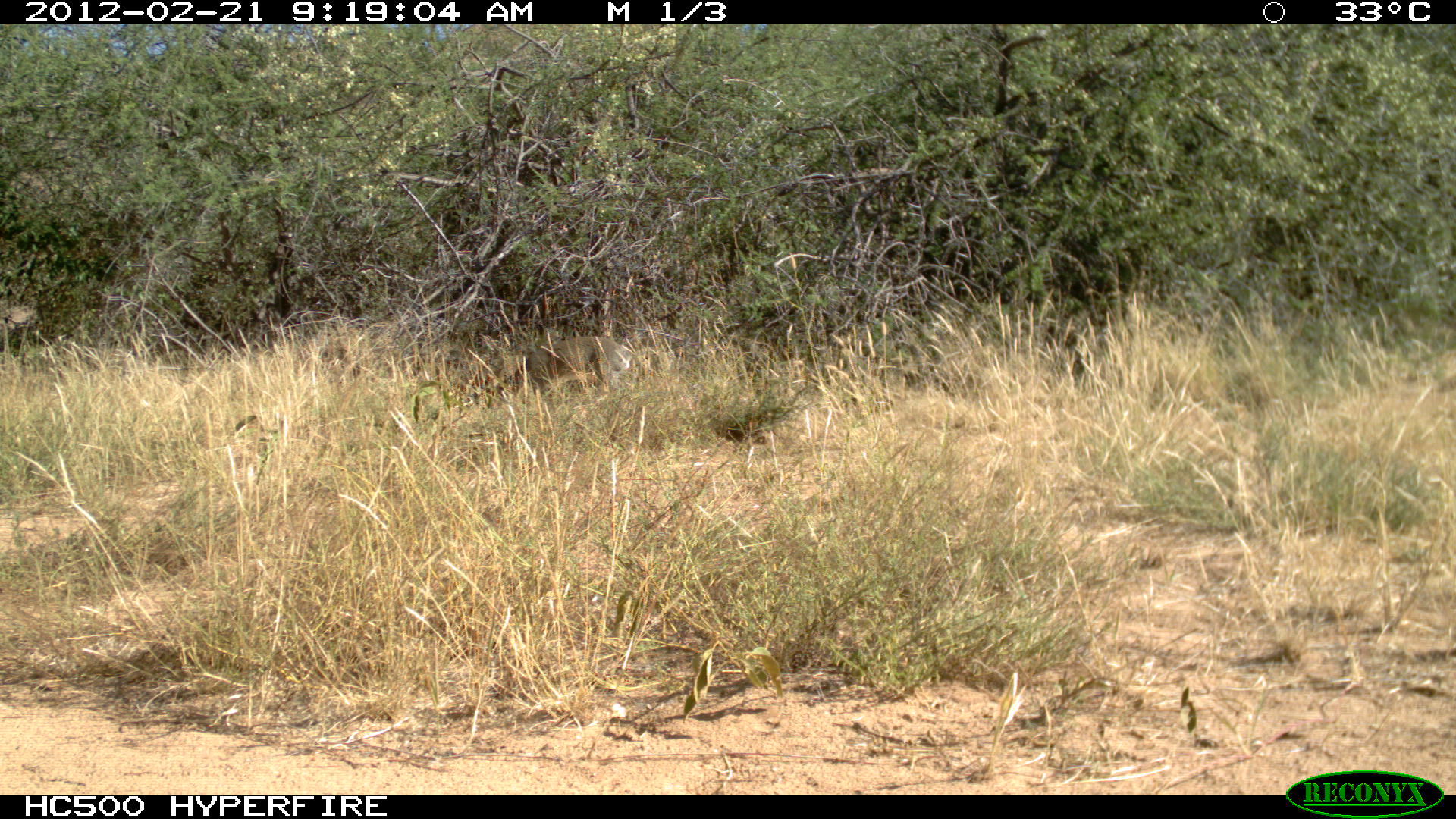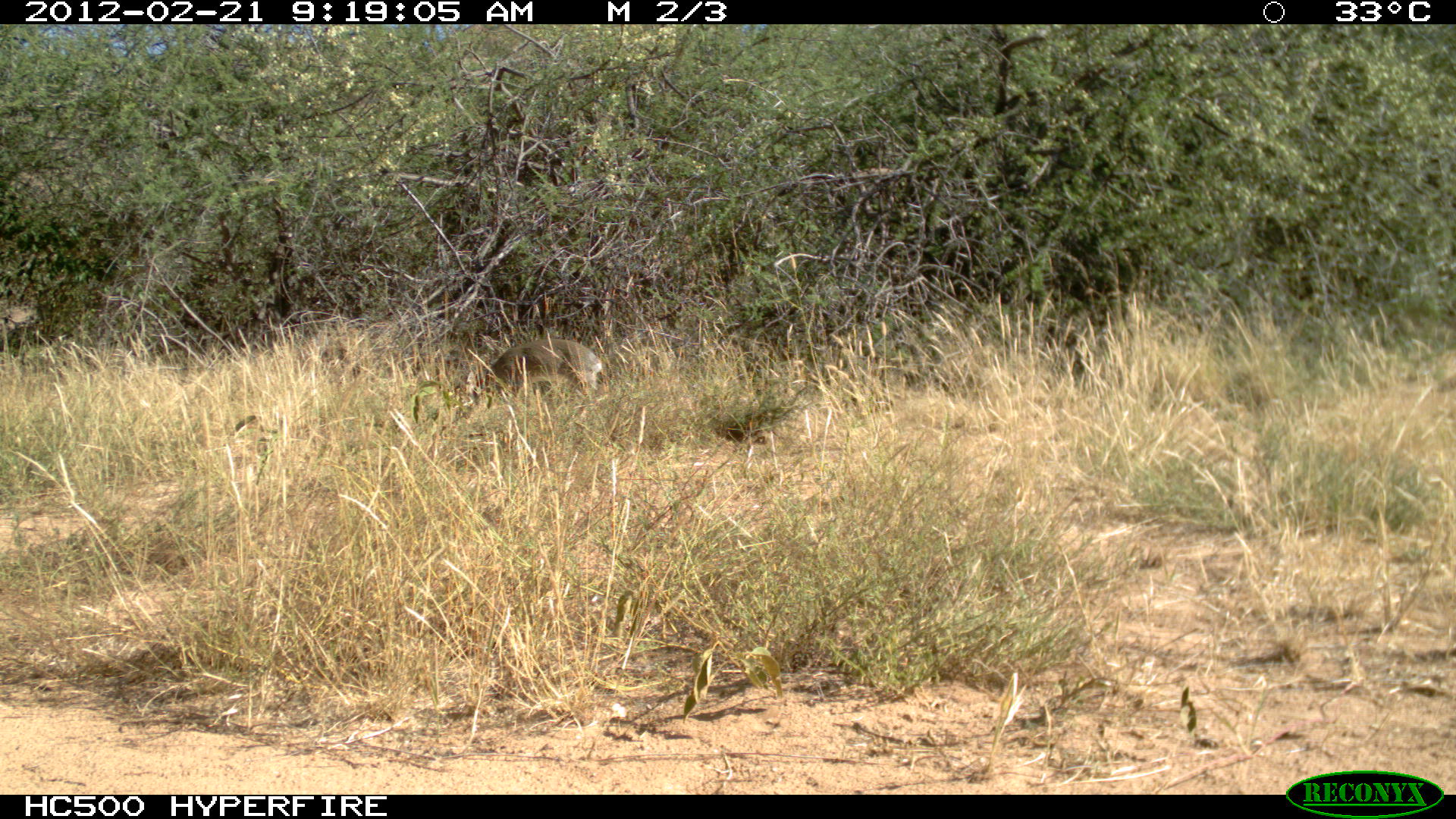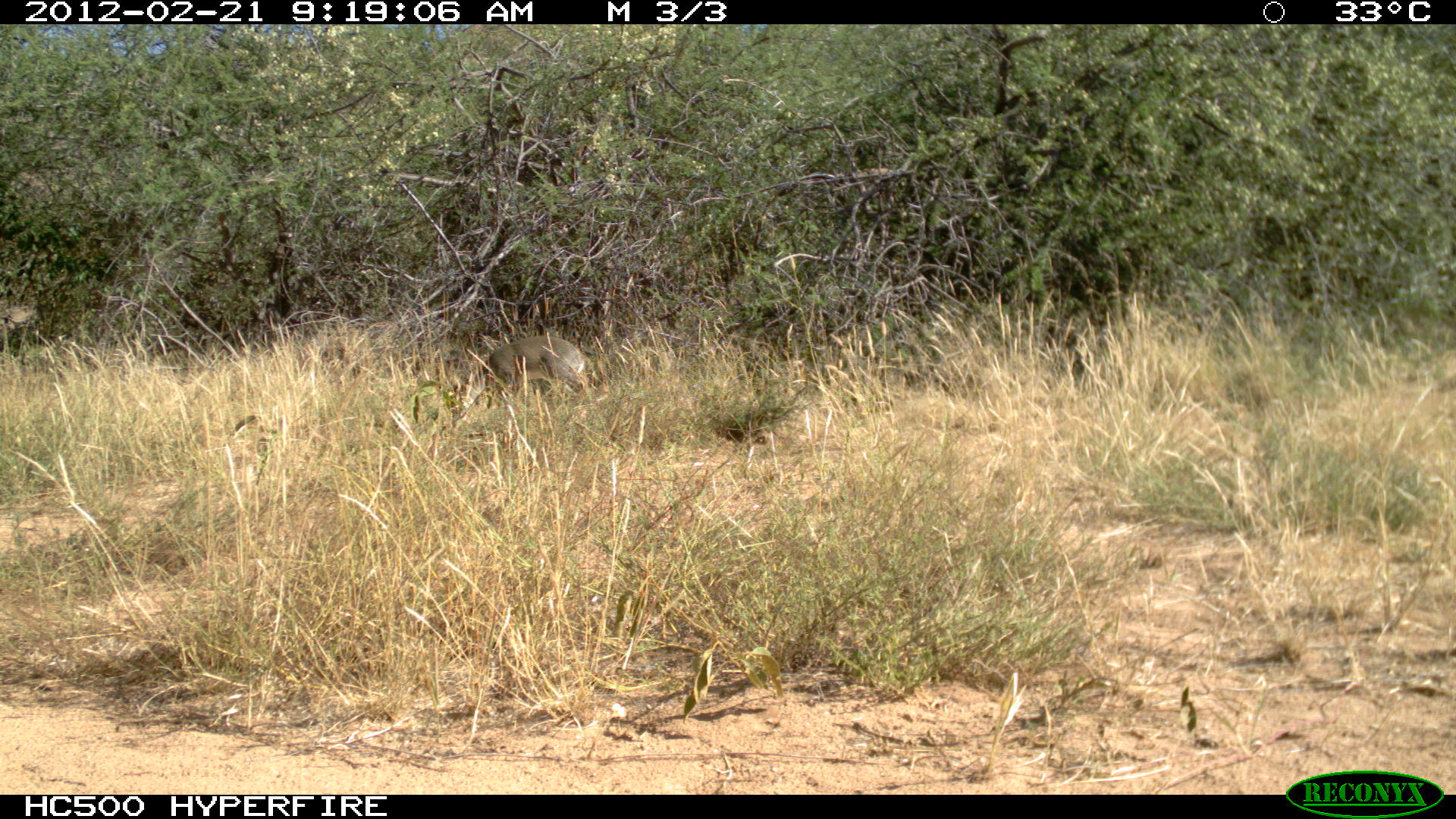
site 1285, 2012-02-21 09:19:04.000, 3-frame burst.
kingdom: Animalia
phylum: Chordata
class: Mammalia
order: Artiodactyla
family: Bovidae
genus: Madoqua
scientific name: Madoqua guentheri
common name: günther's dik-dik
Madoqua guentheri (günther's dik-dik), count 1.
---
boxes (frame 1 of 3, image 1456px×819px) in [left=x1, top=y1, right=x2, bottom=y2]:
madoqua guentheri: [left=494, top=336, right=633, bottom=408]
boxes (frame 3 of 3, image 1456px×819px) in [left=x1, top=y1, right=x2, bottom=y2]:
madoqua guentheri: [left=462, top=335, right=585, bottom=408]